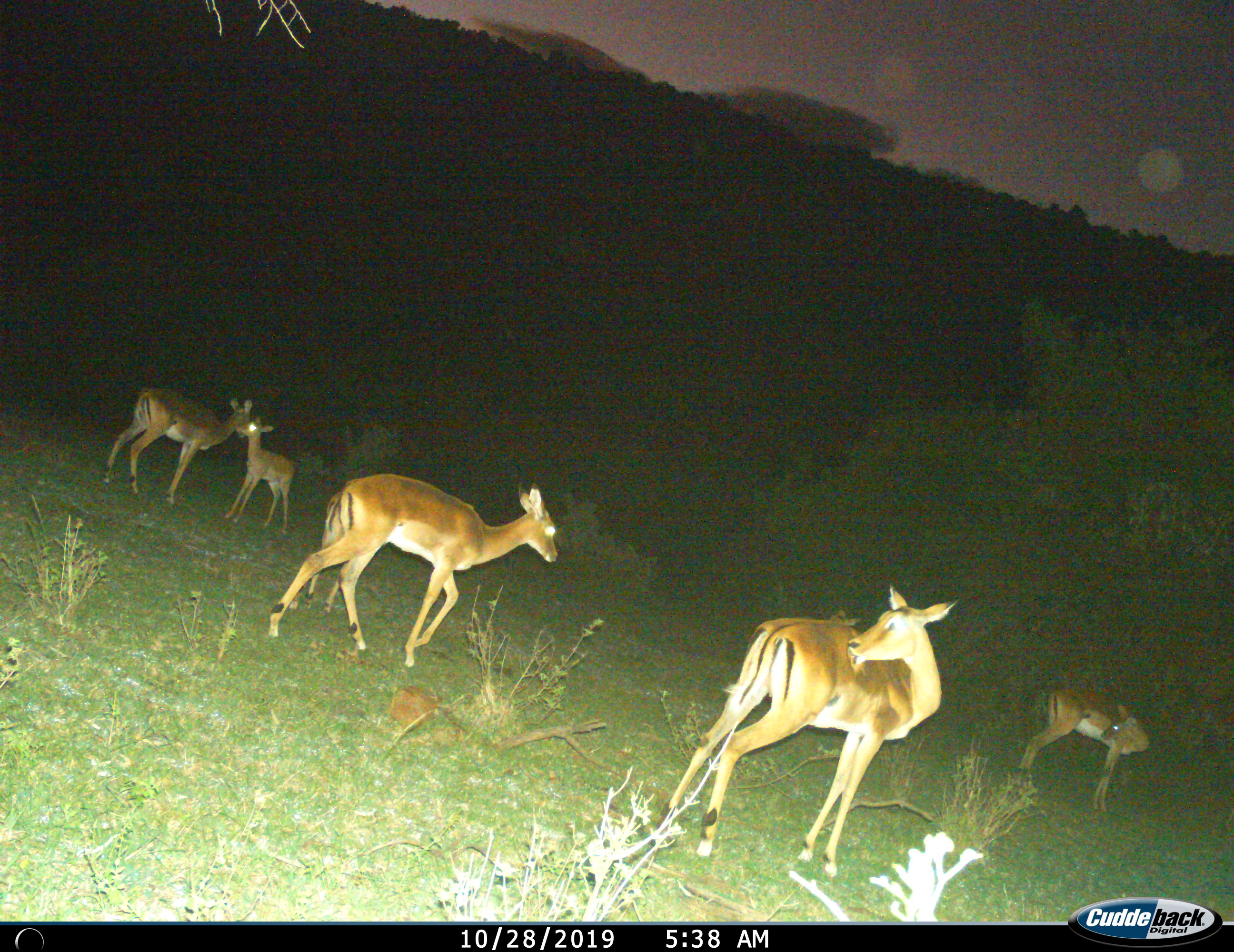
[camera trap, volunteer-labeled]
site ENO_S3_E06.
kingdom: Animalia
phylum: Chordata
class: Mammalia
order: Artiodactyla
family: Bovidae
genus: Aepyceros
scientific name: Aepyceros melampus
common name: impala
Impala (Aepyceros melampus), count 5. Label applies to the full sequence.